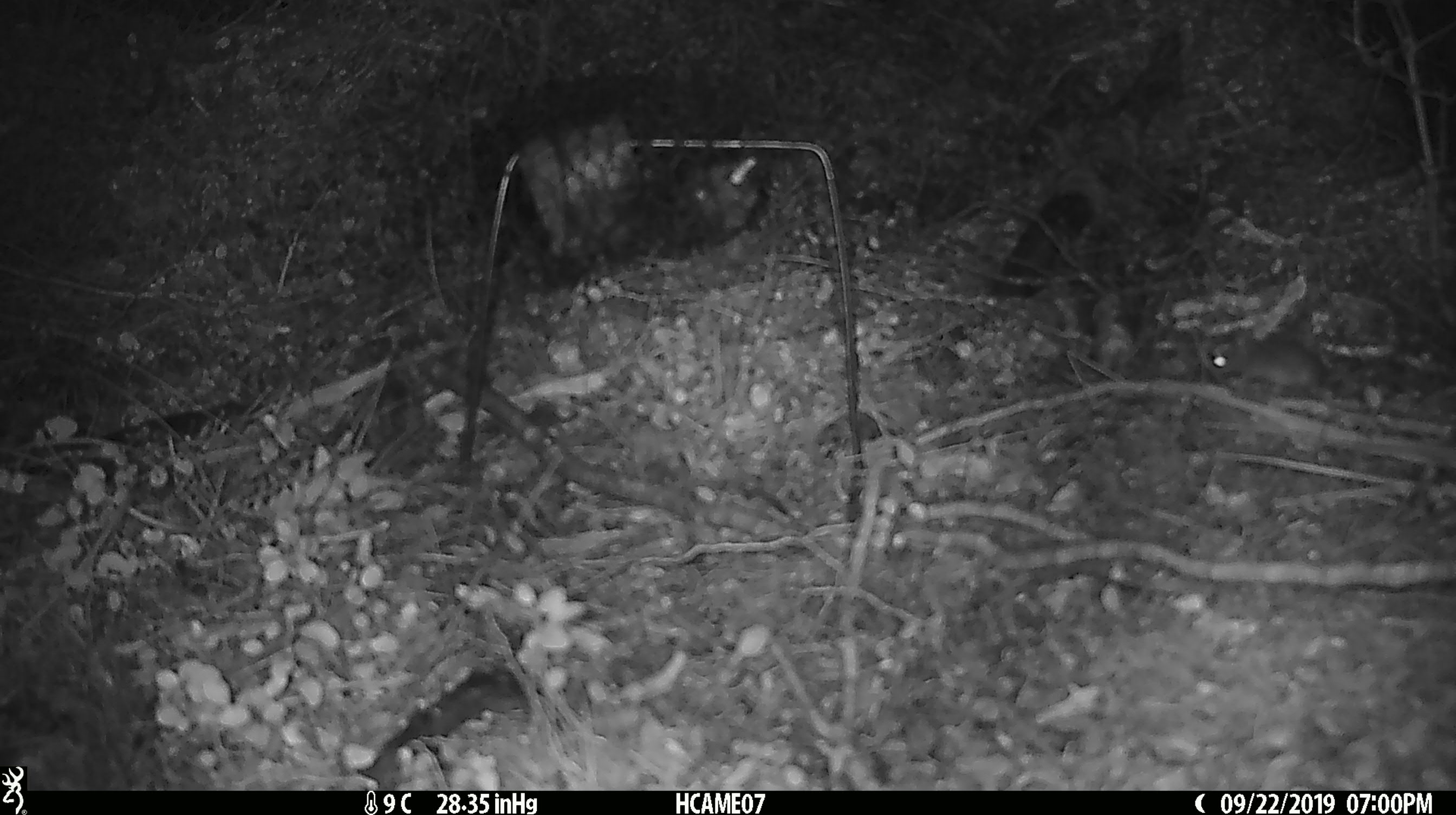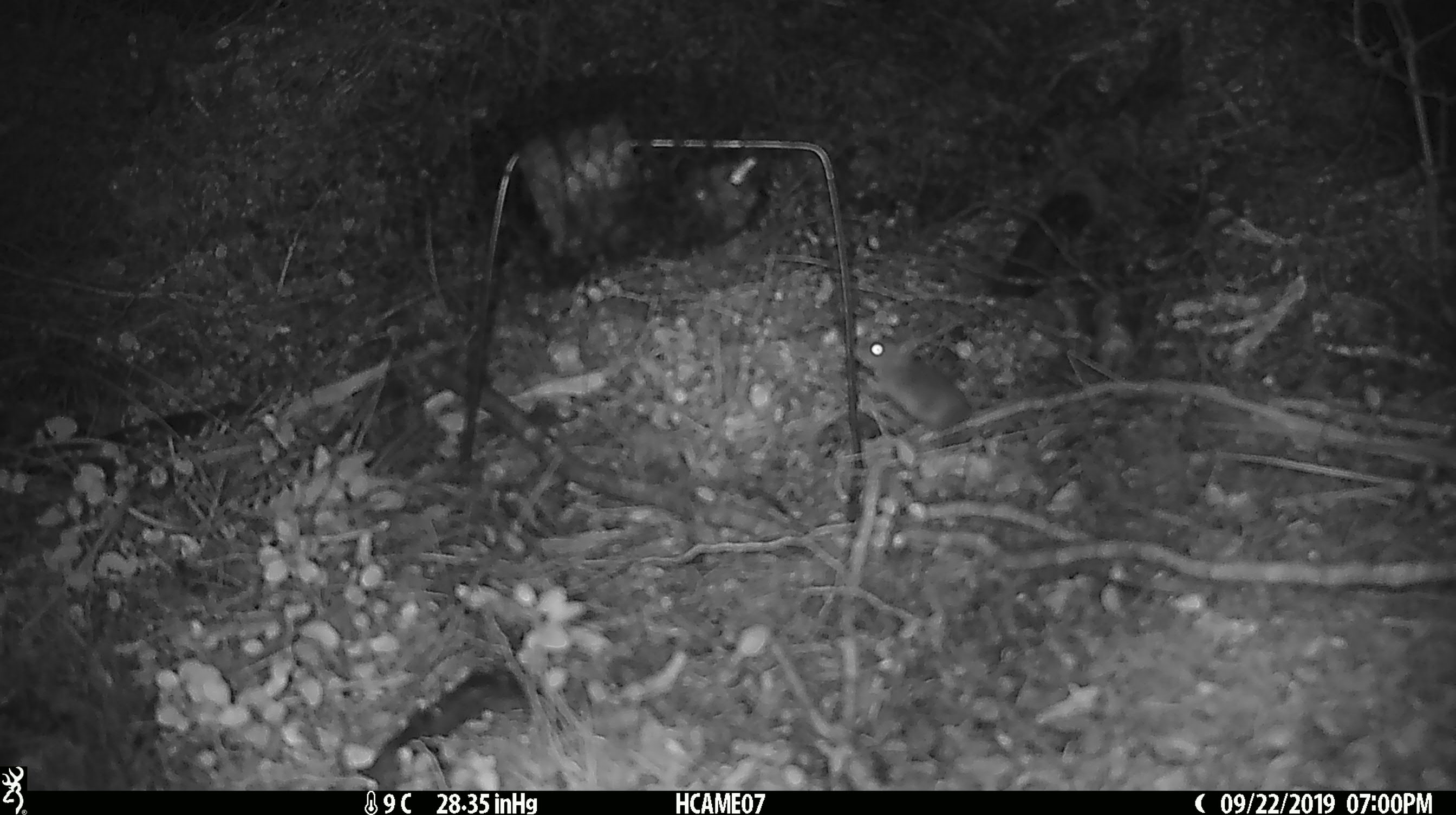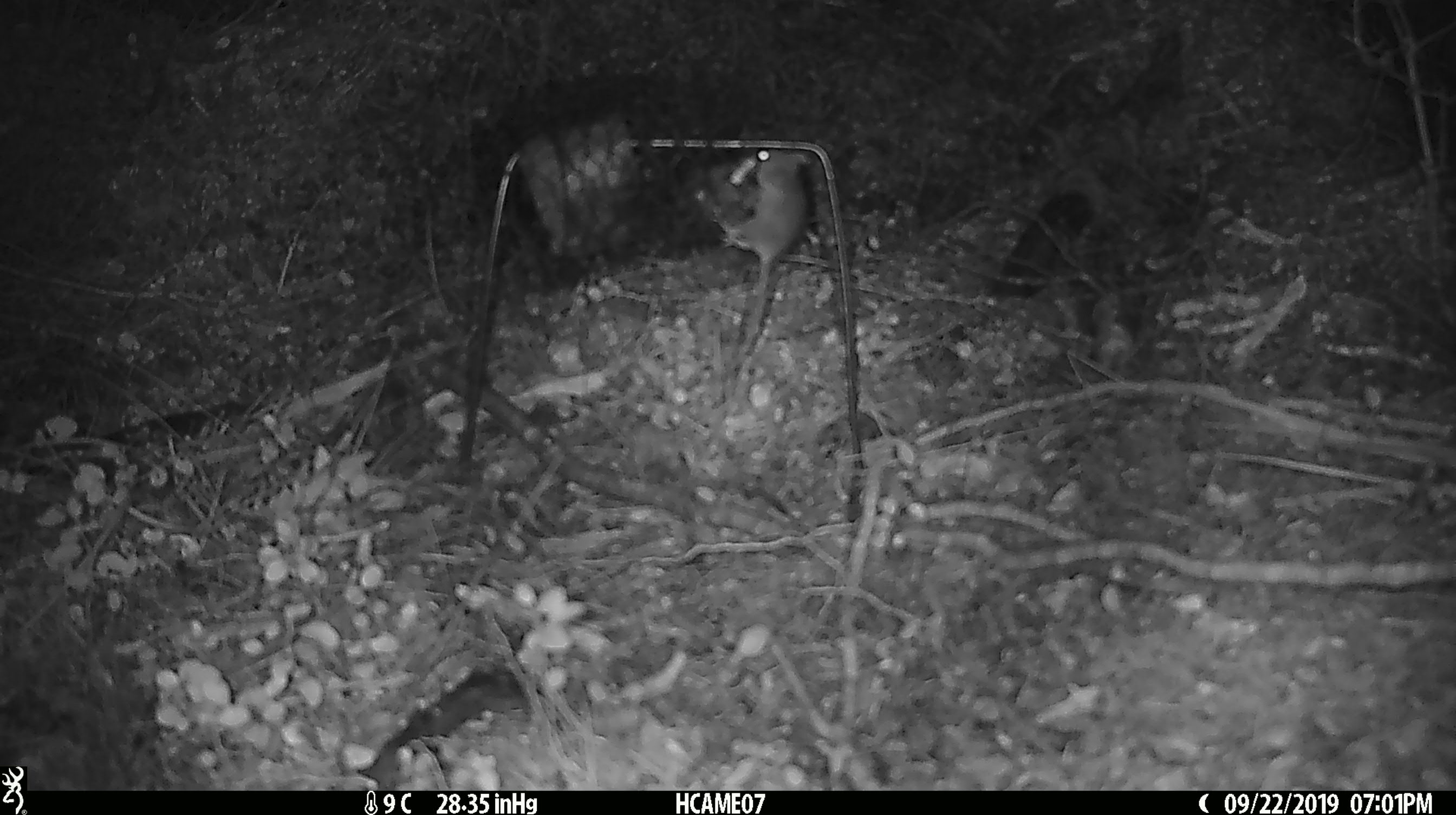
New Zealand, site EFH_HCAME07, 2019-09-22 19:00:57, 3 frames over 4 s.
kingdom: Animalia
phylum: Chordata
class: Mammalia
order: Rodentia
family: Muridae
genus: Mus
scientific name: Mus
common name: mouse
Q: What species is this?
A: Mouse (Mus).